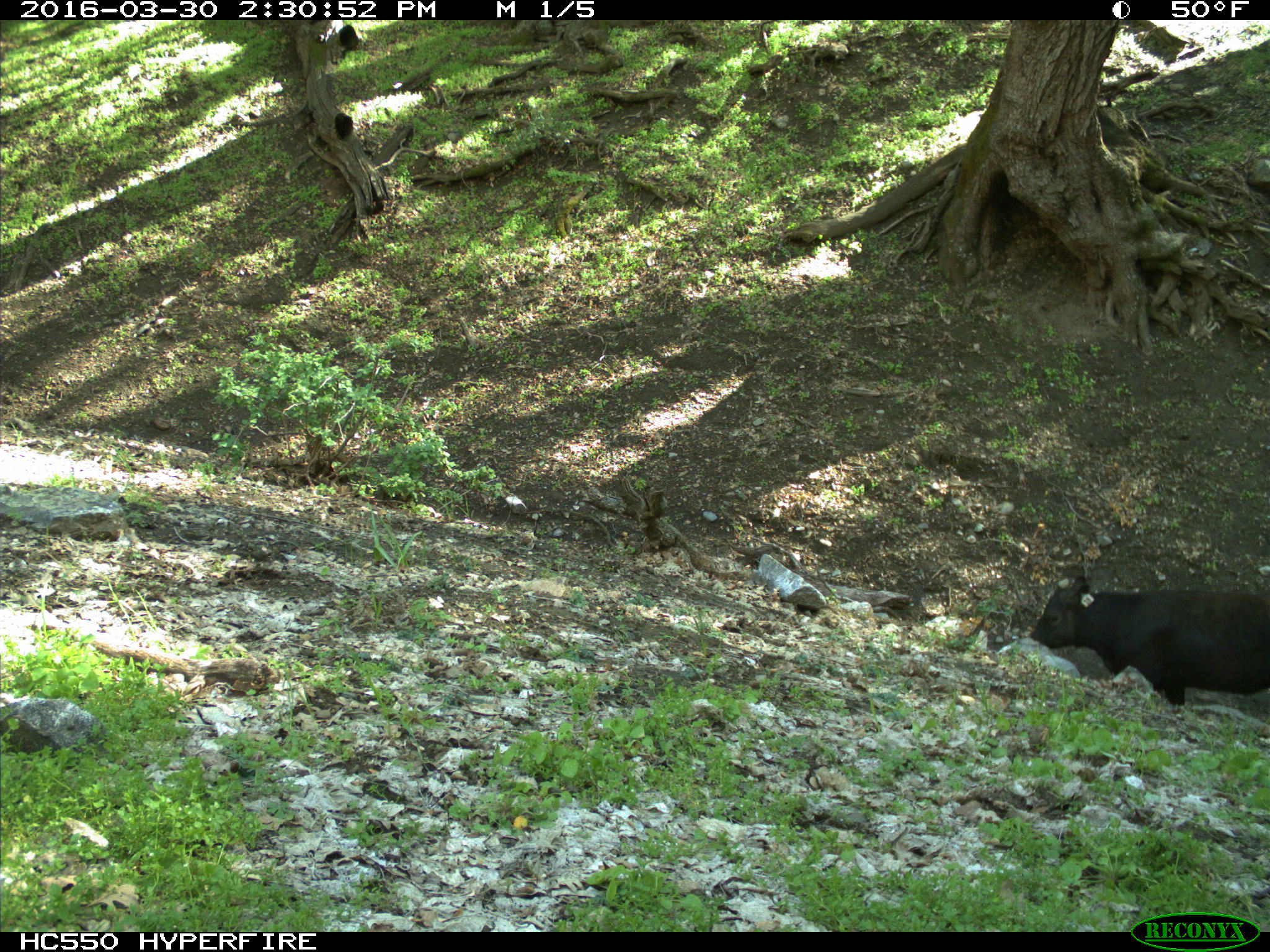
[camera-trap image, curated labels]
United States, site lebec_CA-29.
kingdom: Animalia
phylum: Chordata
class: Mammalia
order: Artiodactyla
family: Bovidae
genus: Bos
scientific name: Bos taurus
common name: domestic cow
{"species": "Bos taurus (domestic cow)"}